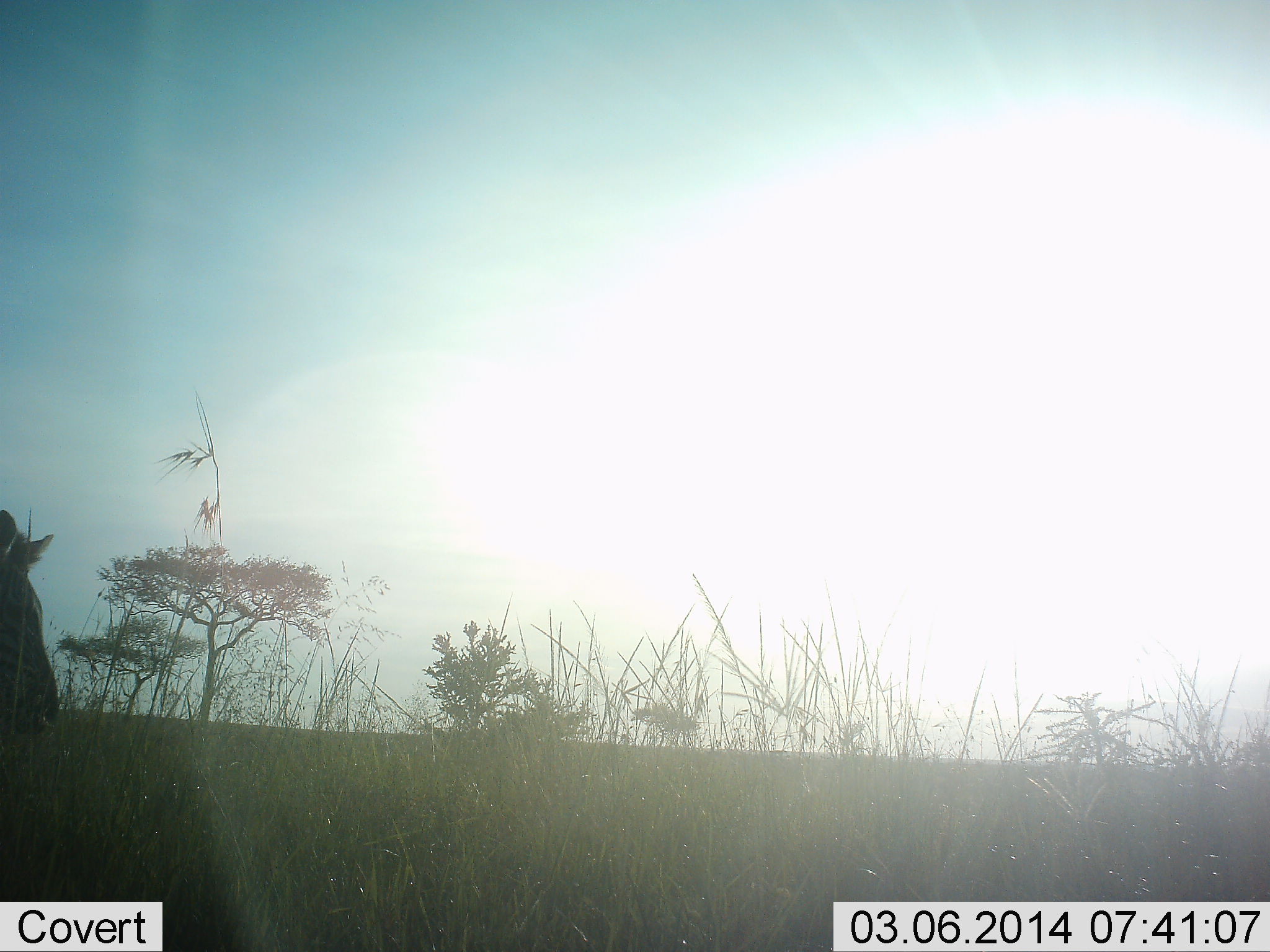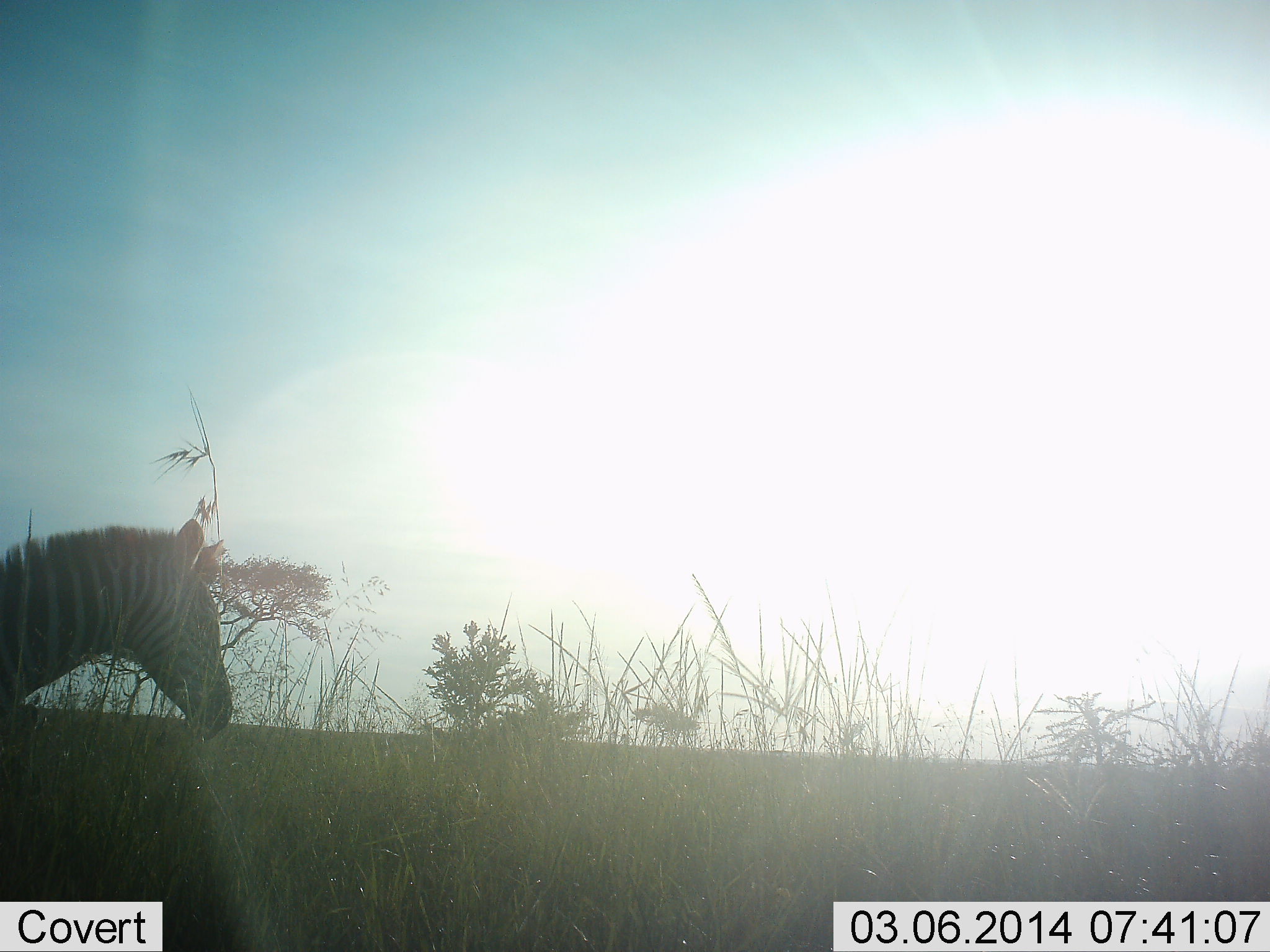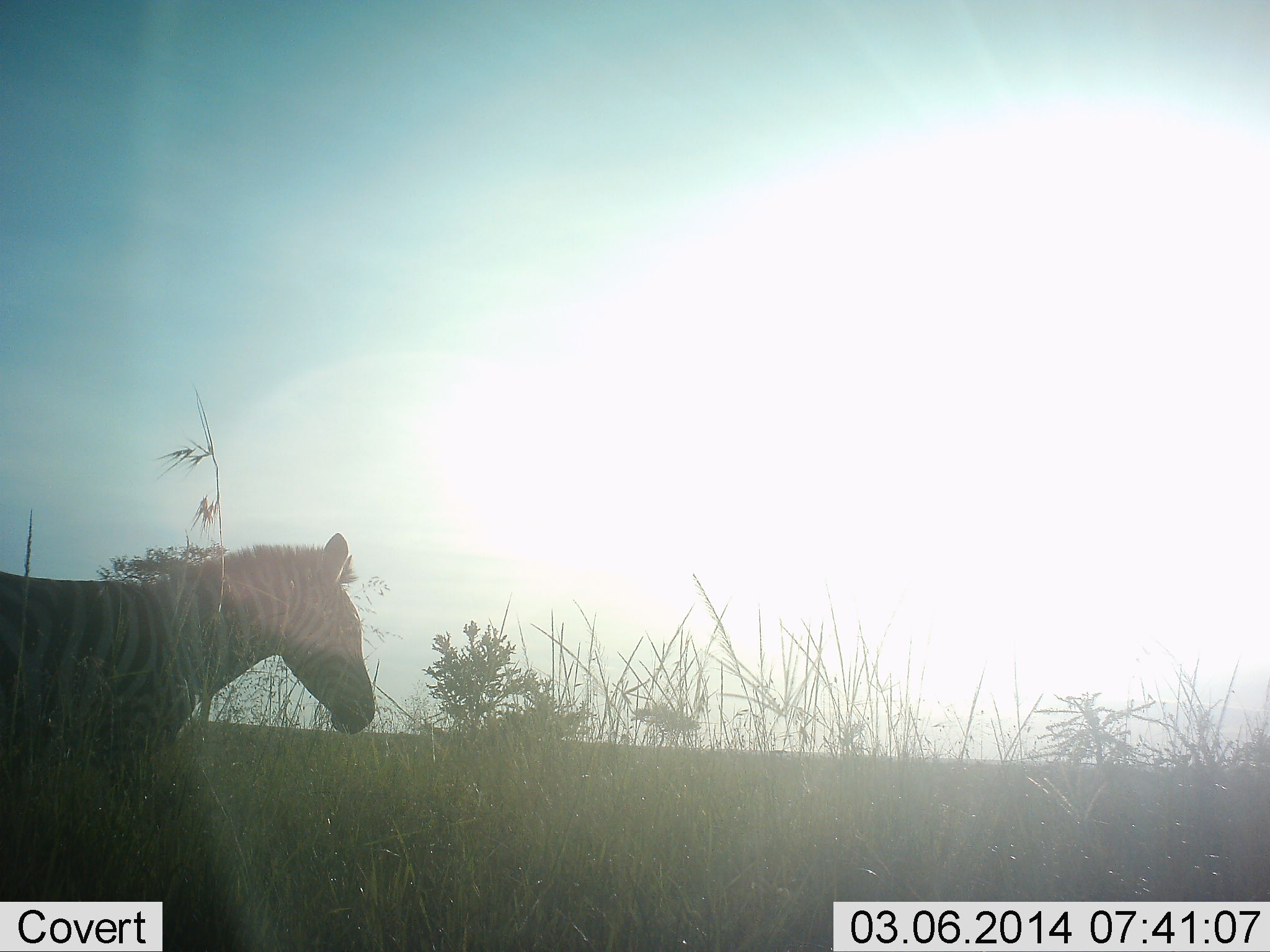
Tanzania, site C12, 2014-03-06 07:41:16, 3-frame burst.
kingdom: Animalia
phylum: Chordata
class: Mammalia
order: Perissodactyla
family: Equidae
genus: Equus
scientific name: Equus quagga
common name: plains zebra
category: zebra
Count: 1.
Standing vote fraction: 0%.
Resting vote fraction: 0%.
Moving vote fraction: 100%.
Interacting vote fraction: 0%.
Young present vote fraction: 0%.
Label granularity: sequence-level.